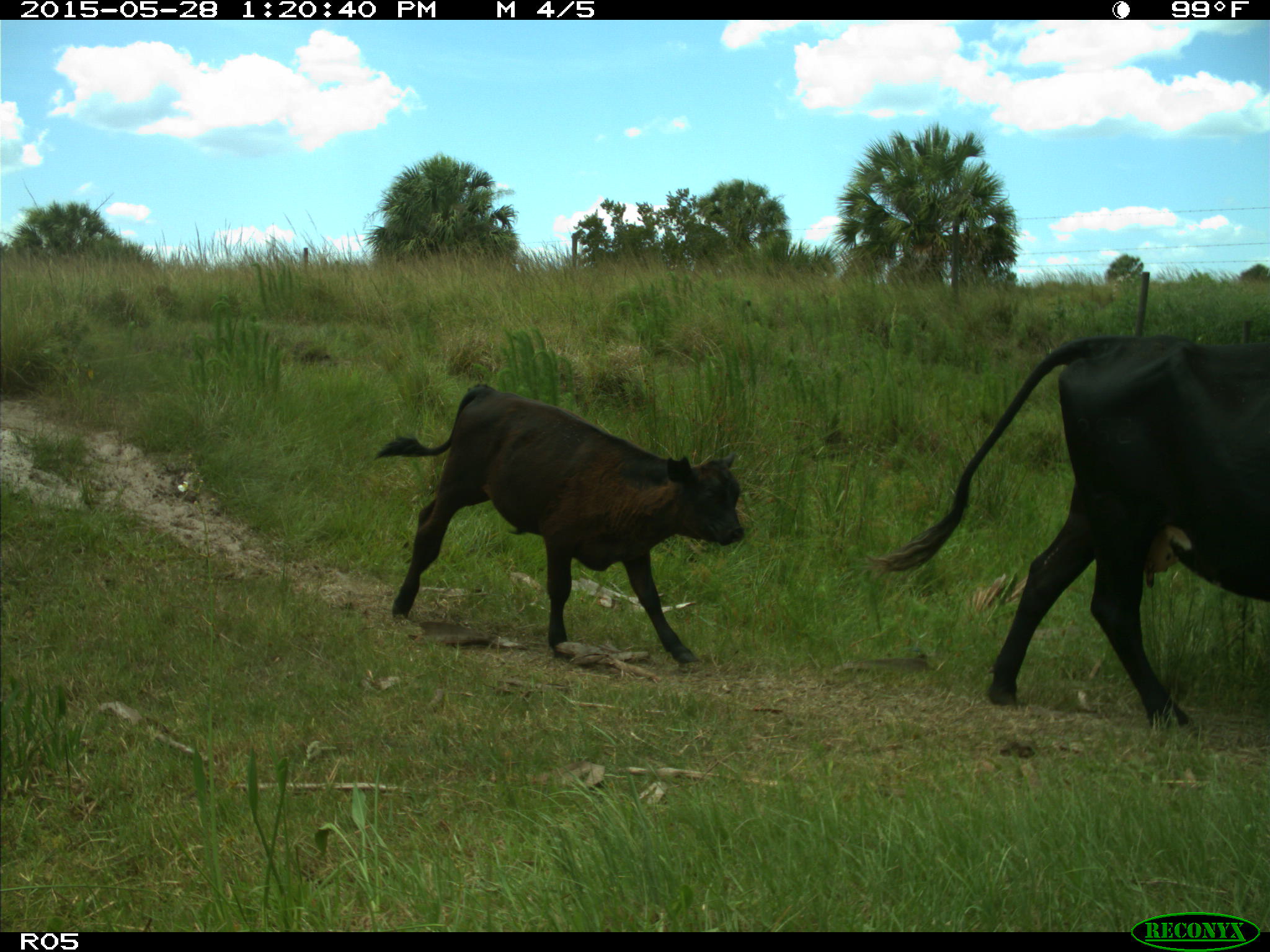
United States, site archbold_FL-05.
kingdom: Animalia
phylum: Chordata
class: Mammalia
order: Artiodactyla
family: Bovidae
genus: Bos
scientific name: Bos taurus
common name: domestic cow